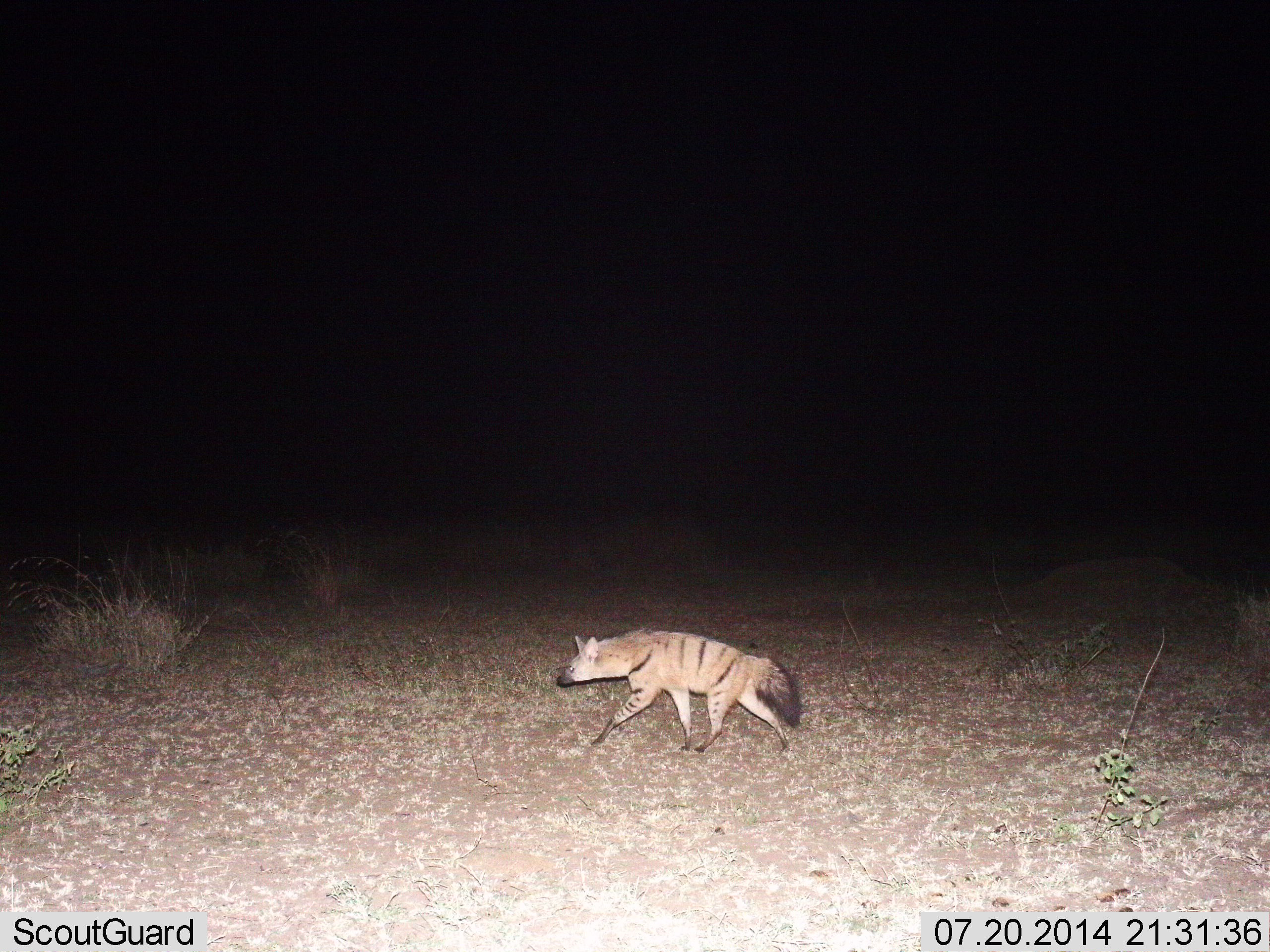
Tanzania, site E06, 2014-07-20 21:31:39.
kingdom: Animalia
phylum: Chordata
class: Mammalia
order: Carnivora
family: Hyaenidae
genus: Proteles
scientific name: Proteles cristatus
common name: aardwolf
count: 1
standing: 0%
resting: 0%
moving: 100%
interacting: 0%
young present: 0%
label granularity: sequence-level